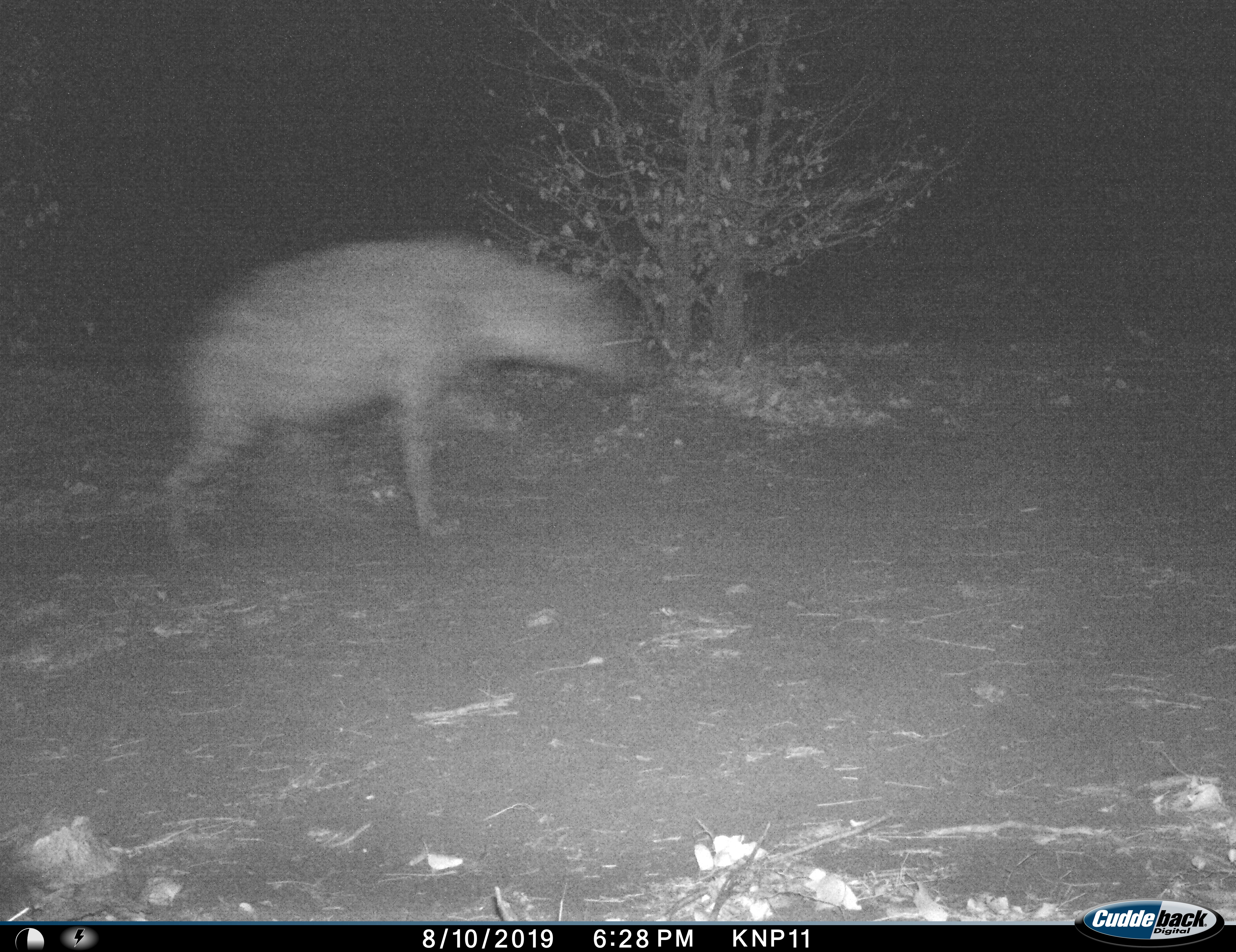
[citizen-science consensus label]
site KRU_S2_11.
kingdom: Animalia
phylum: Chordata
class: Mammalia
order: Carnivora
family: Hyaenidae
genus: Crocuta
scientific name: Crocuta crocuta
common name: spotted hyena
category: hyenaspotted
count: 1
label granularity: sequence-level